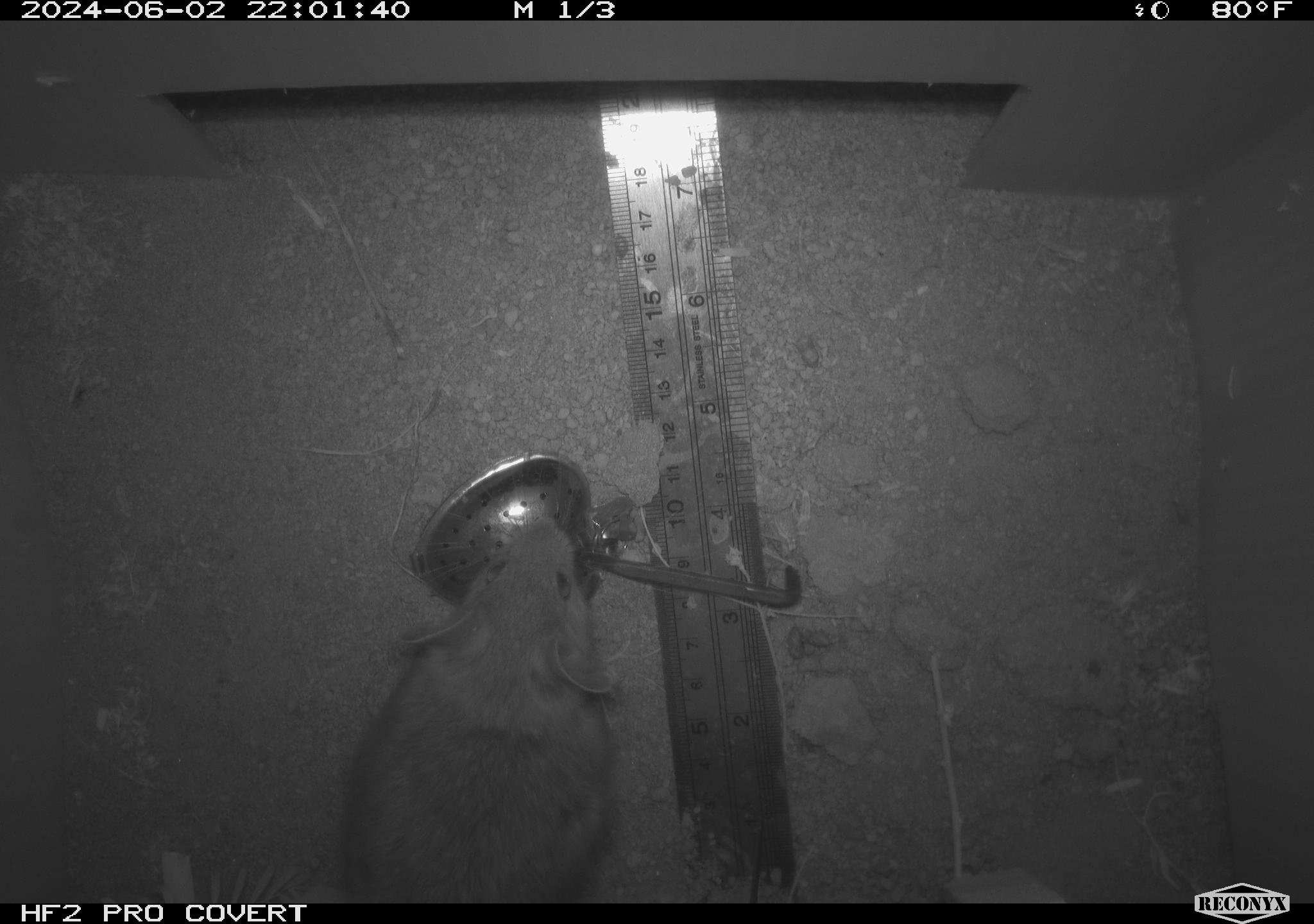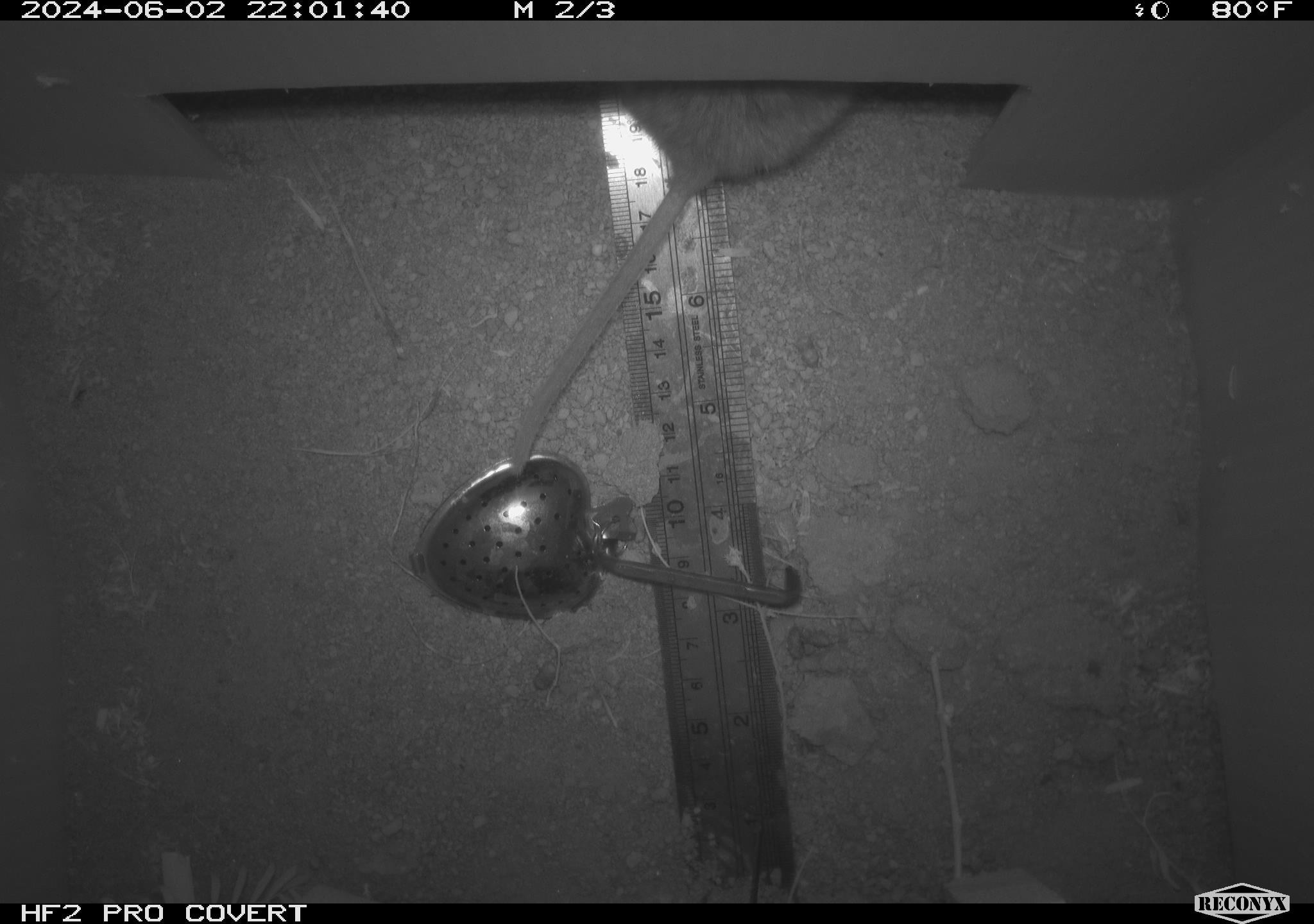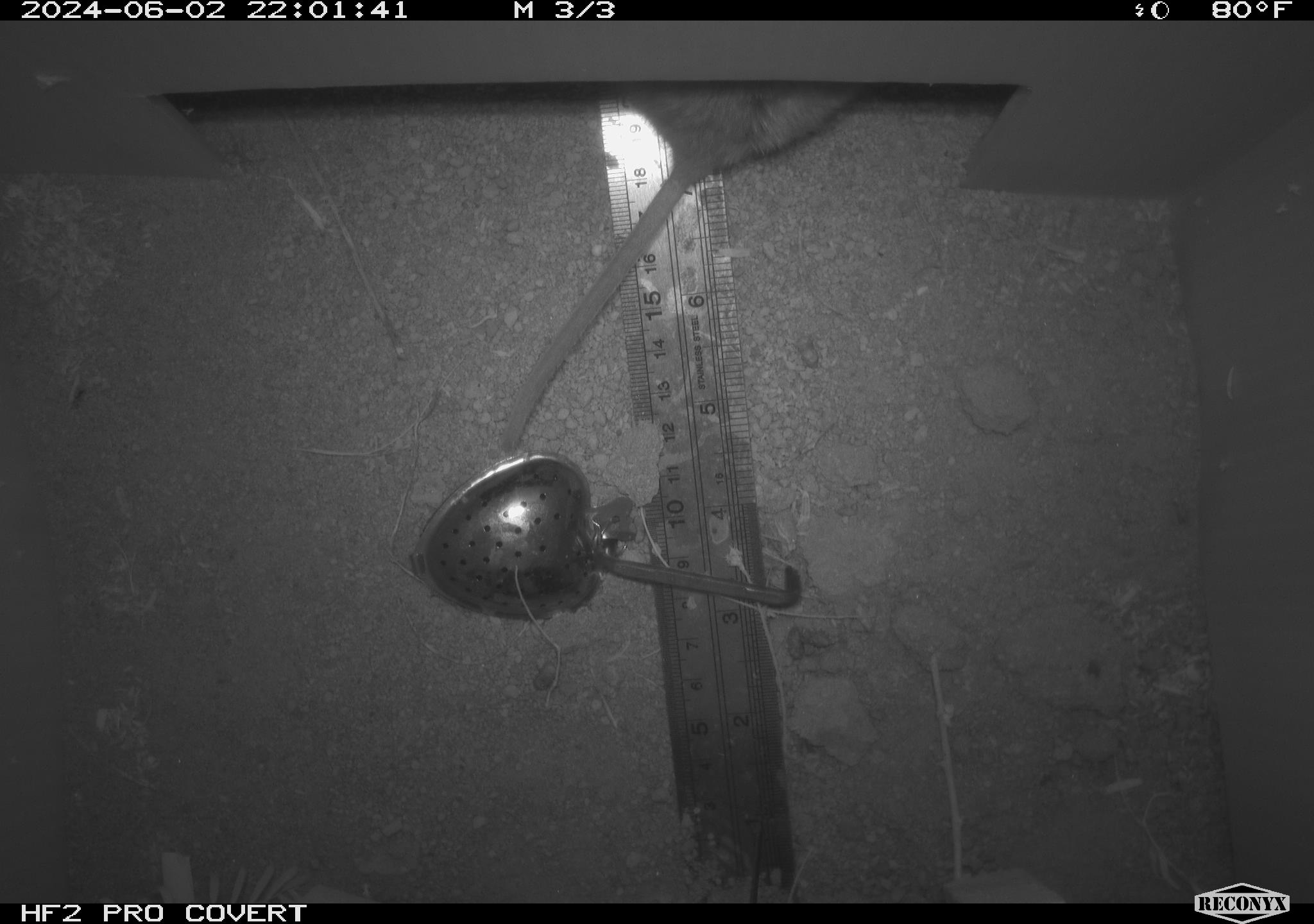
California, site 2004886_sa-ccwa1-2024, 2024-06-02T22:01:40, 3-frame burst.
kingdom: Animalia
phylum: Chordata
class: Mammalia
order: Rodentia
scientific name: Rodentia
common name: woodrat or rat or mouse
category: woodrat or rat or mouse species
Woodrat or rat or mouse species (woodrat or rat or mouse) (Rodentia).